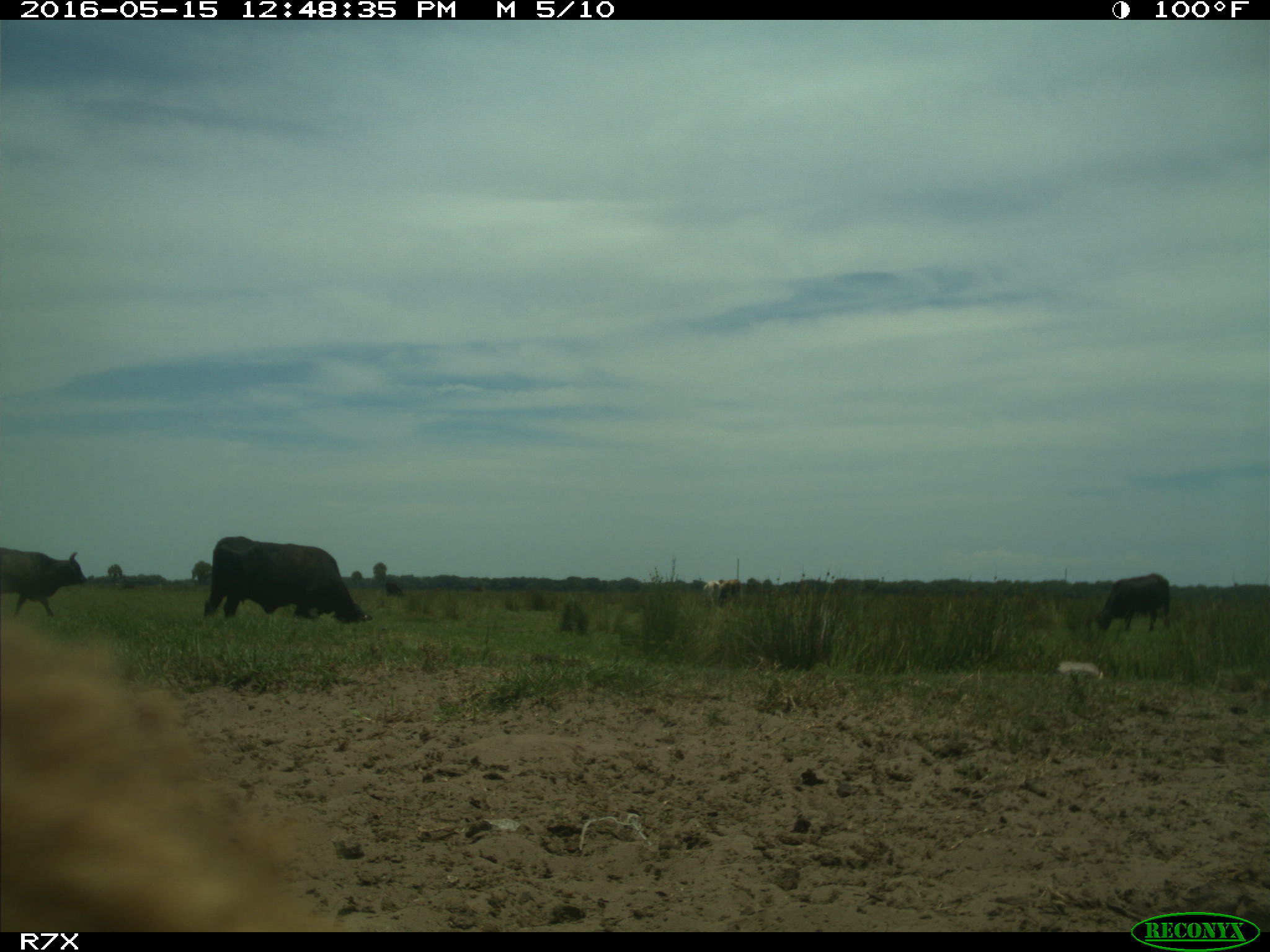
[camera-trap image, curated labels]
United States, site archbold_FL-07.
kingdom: Animalia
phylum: Chordata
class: Mammalia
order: Artiodactyla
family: Bovidae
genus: Bos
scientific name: Bos taurus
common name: domestic cow